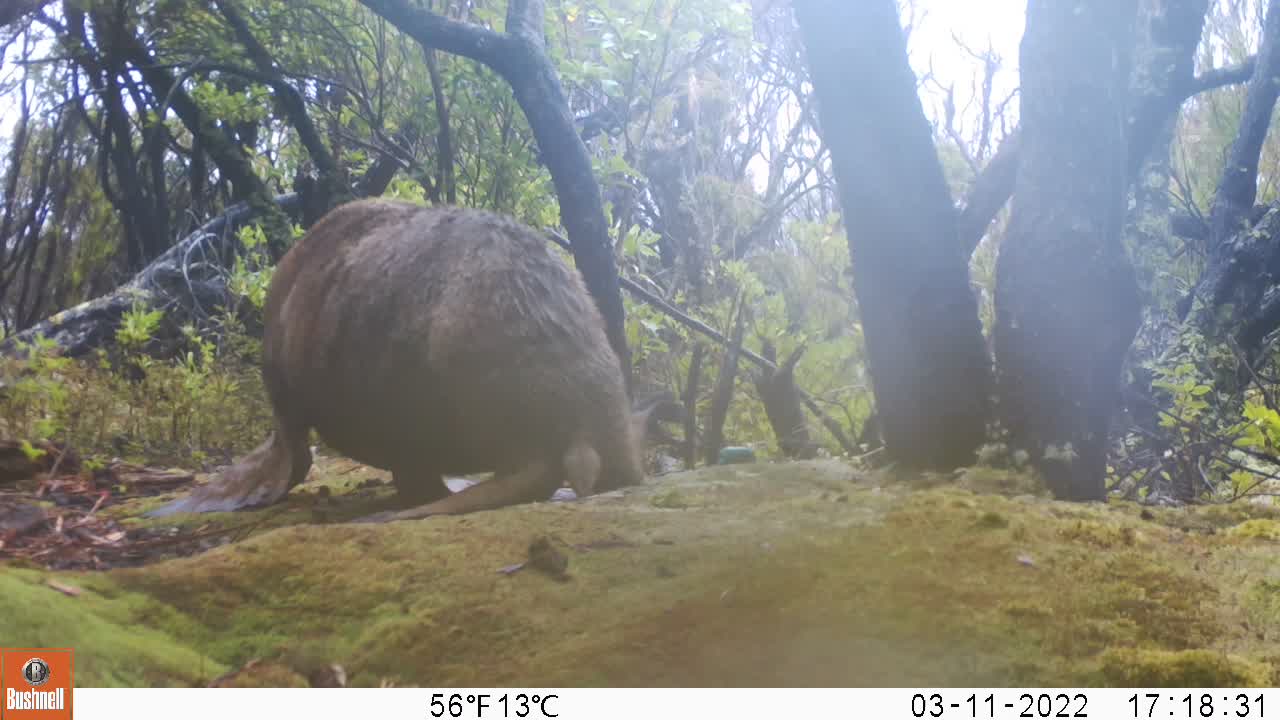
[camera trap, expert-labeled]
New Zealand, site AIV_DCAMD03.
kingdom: Animalia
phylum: Chordata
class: Mammalia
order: Carnivora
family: Otariidae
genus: Phocarctos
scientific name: Phocarctos hookeri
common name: new zealand sea lion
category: sealion